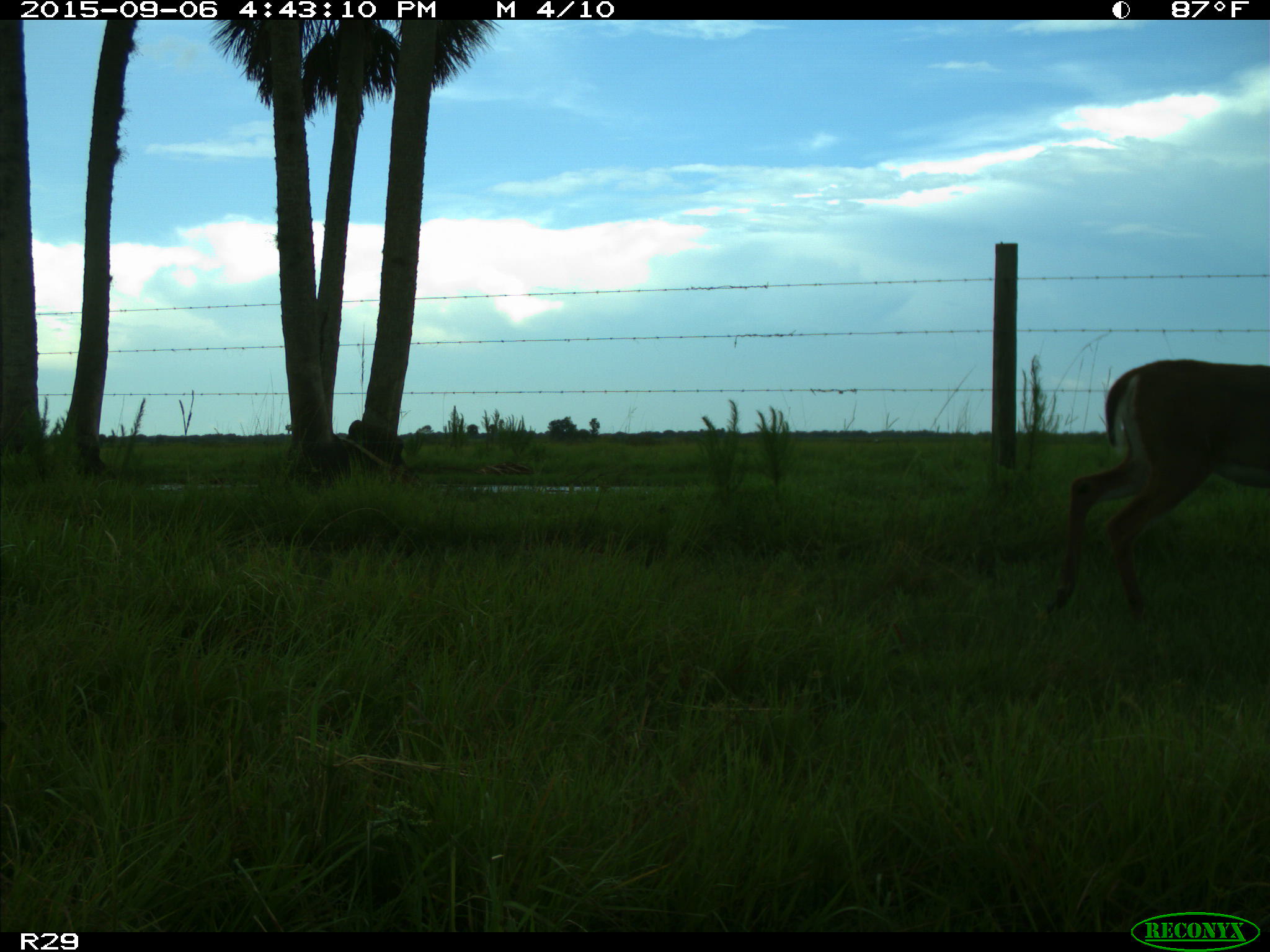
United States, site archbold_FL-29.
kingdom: Animalia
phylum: Chordata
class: Mammalia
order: Artiodactyla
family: Cervidae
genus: Odocoileus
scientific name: Odocoileus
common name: deer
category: unidentified deer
Unidentified deer (deer) (Odocoileus).